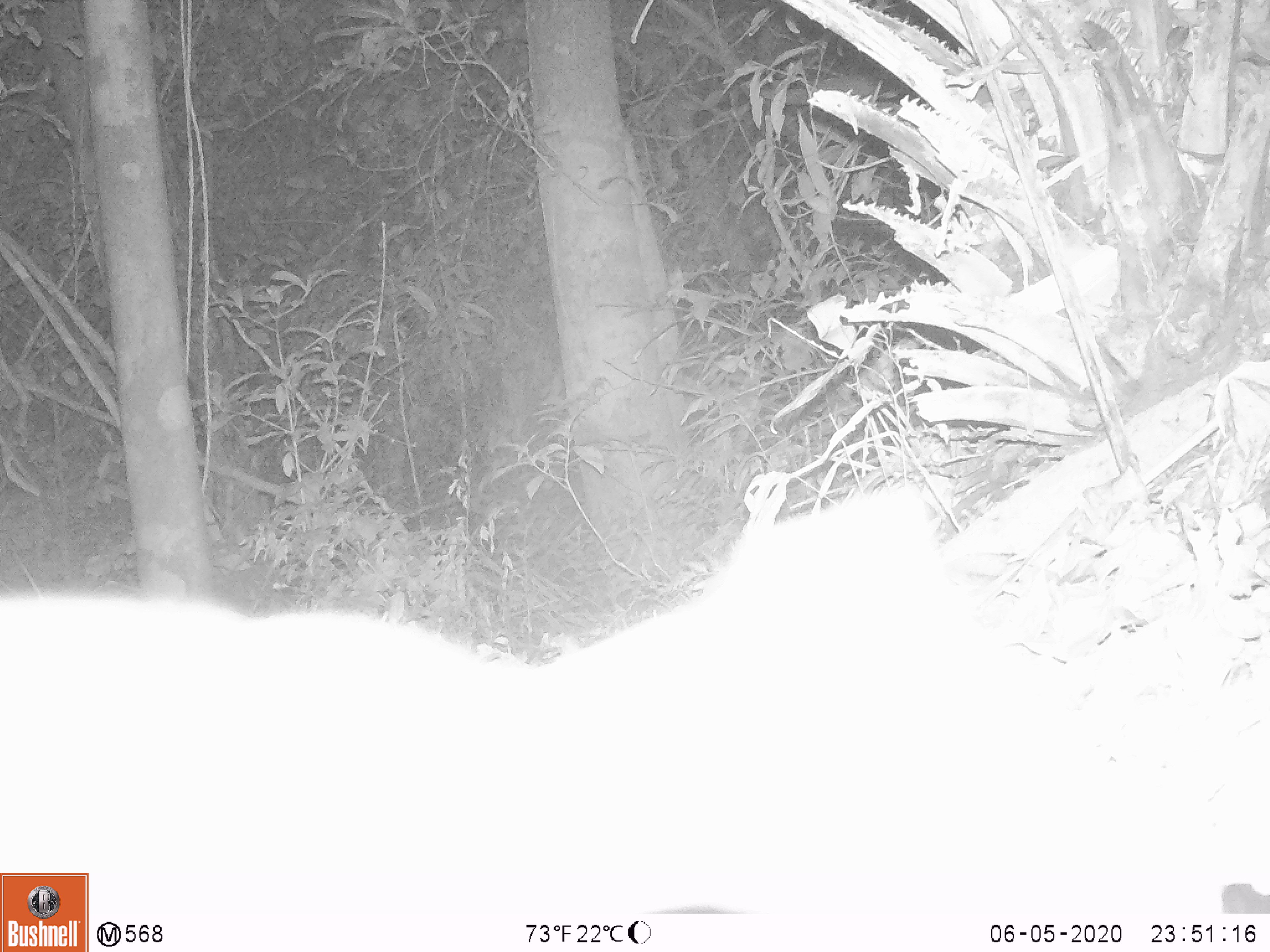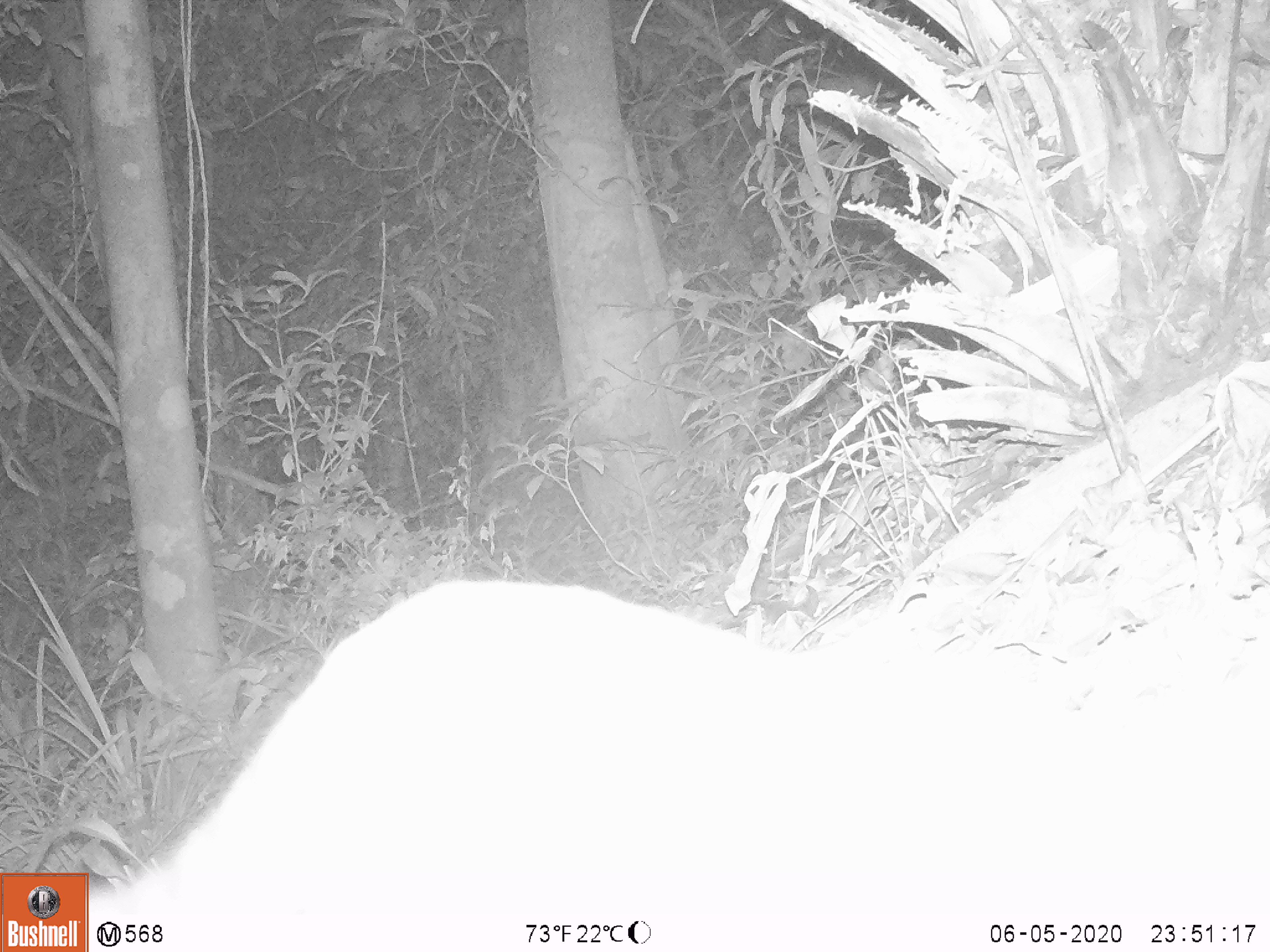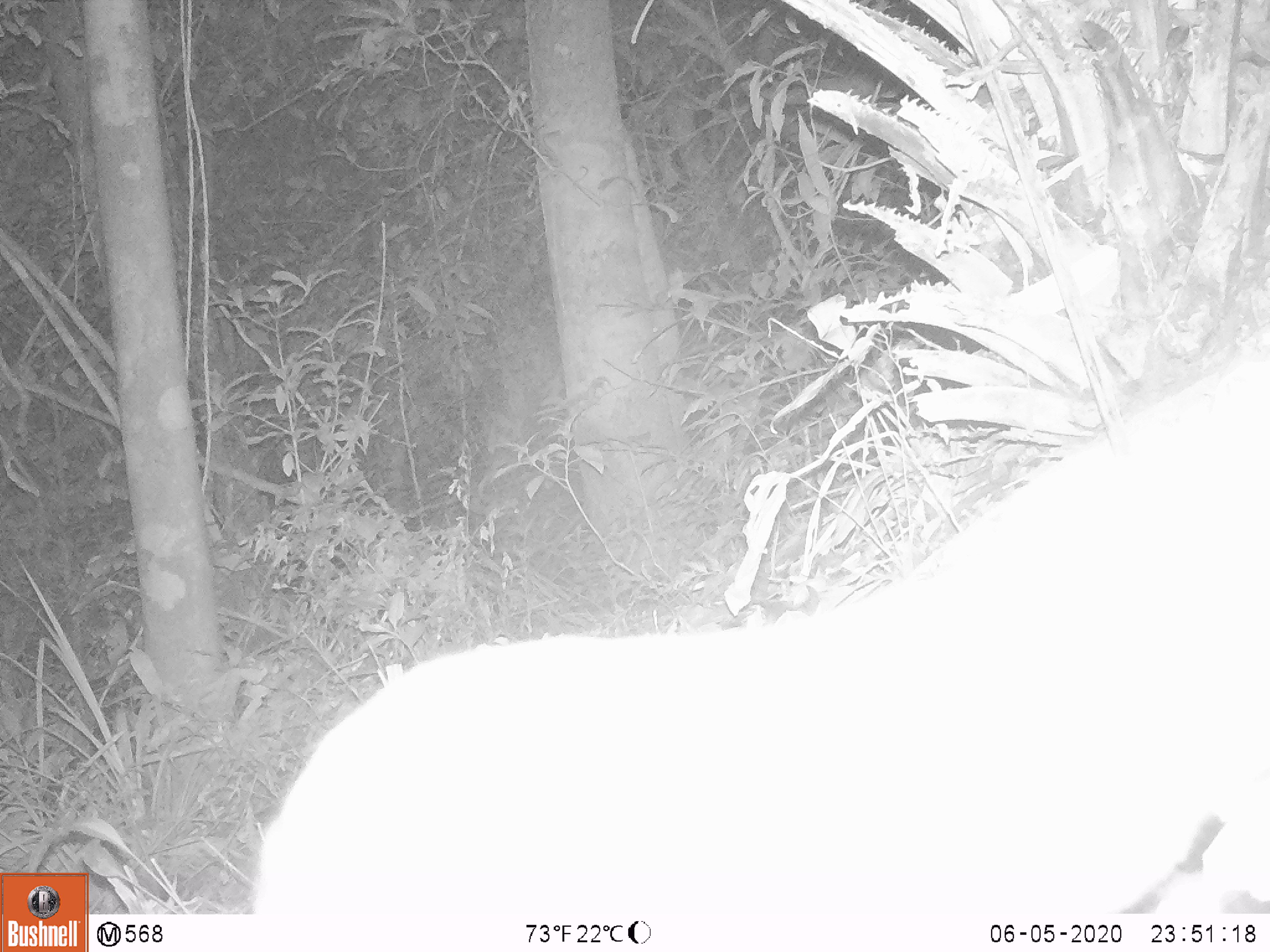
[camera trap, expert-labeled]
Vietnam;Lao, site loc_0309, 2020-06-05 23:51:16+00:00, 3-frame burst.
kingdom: Animalia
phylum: Chordata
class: Mammalia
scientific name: Mammalia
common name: mammal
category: unidentified small mammal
Unidentified small mammal (mammal) (Mammalia). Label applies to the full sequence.